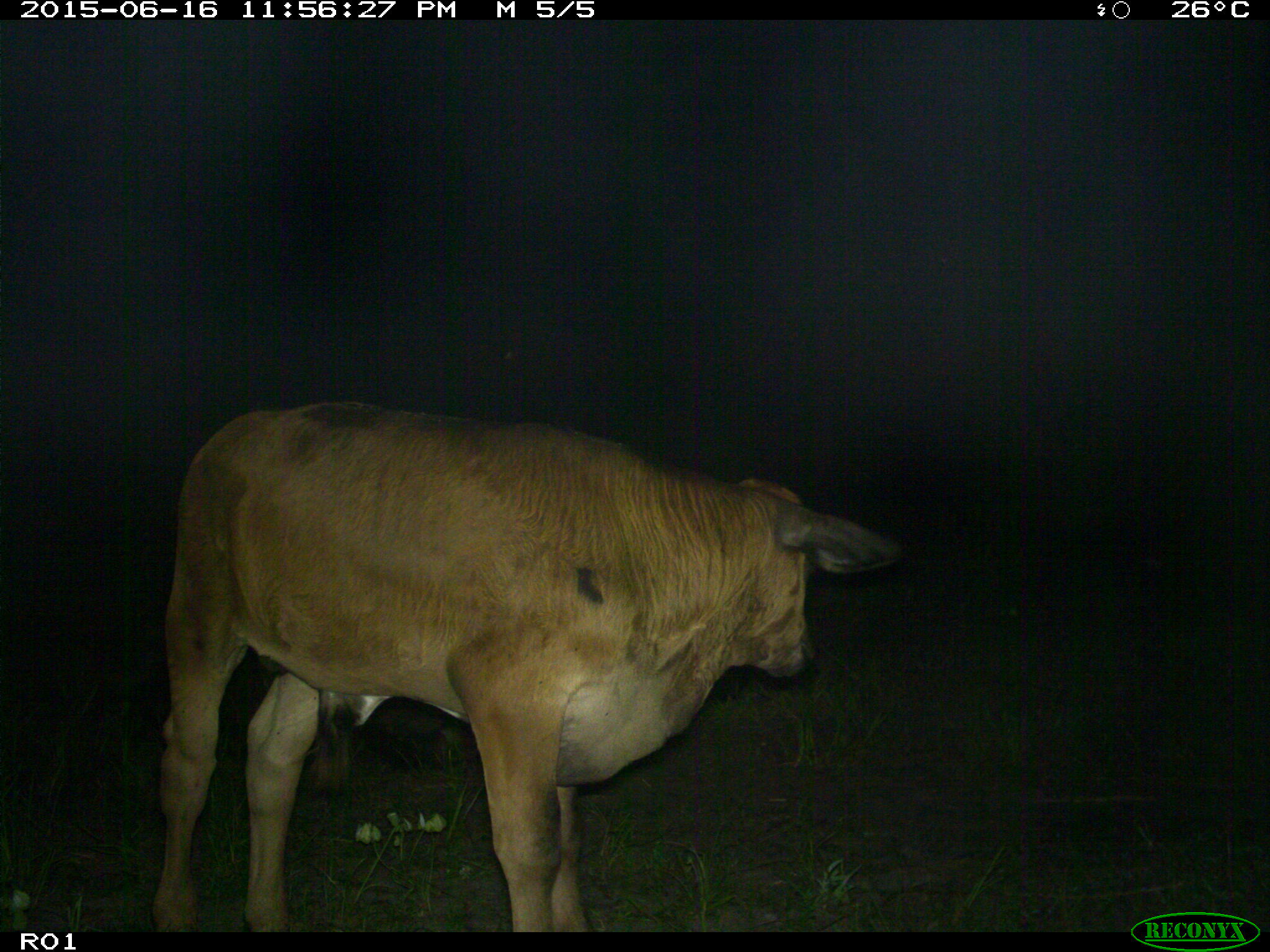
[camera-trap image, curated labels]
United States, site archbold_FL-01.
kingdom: Animalia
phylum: Chordata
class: Mammalia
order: Artiodactyla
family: Bovidae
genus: Bos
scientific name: Bos taurus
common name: domestic cow